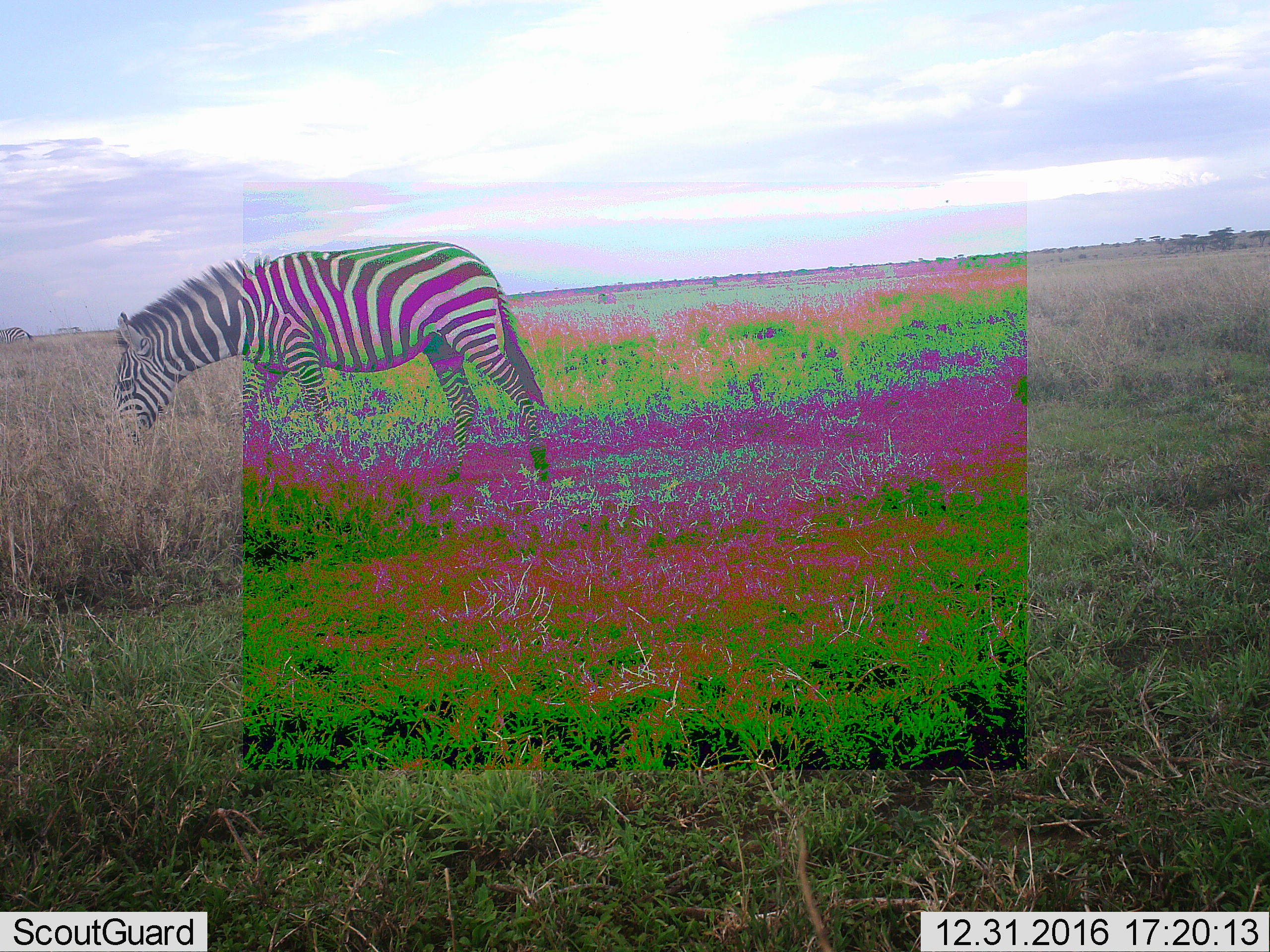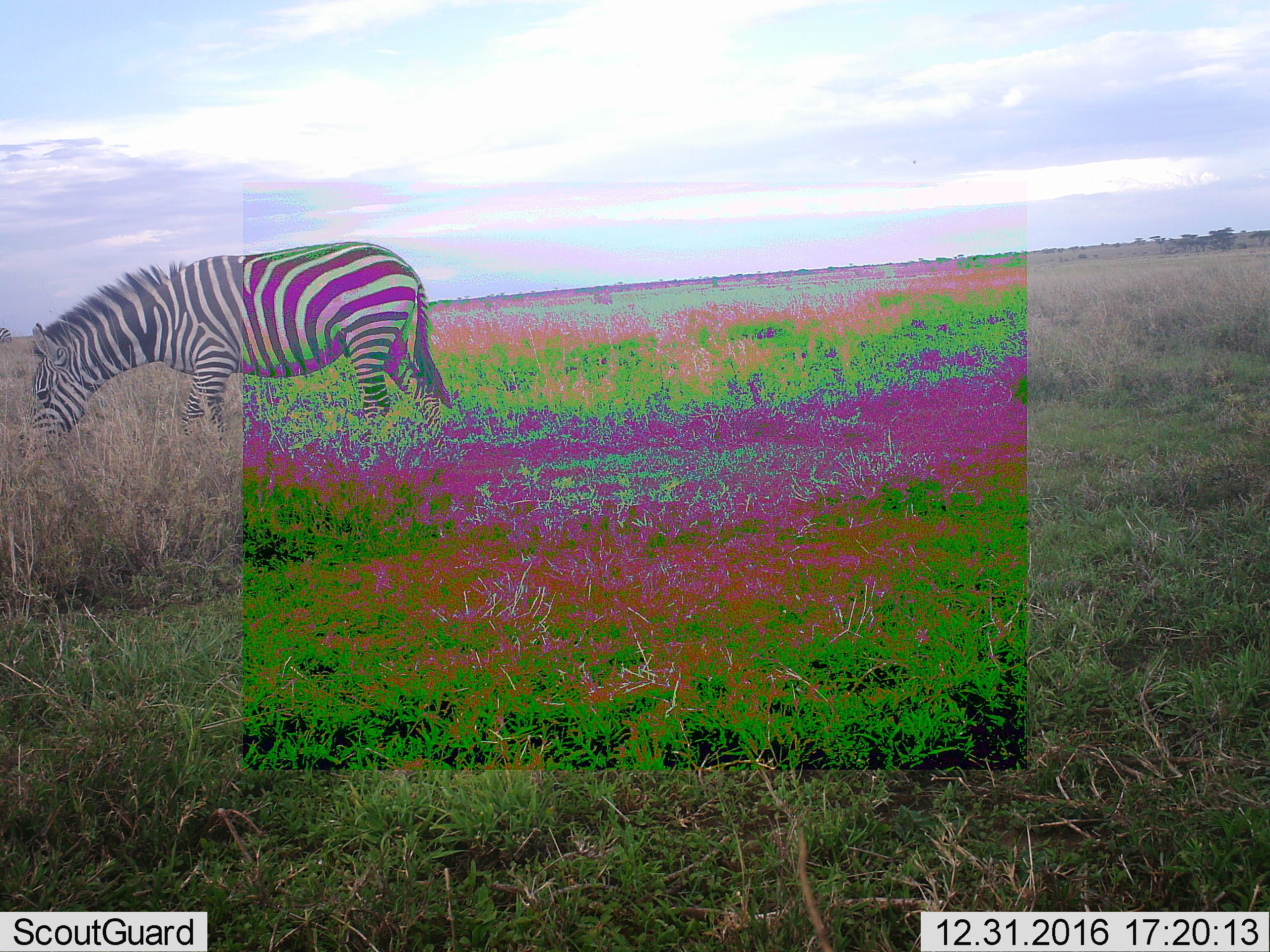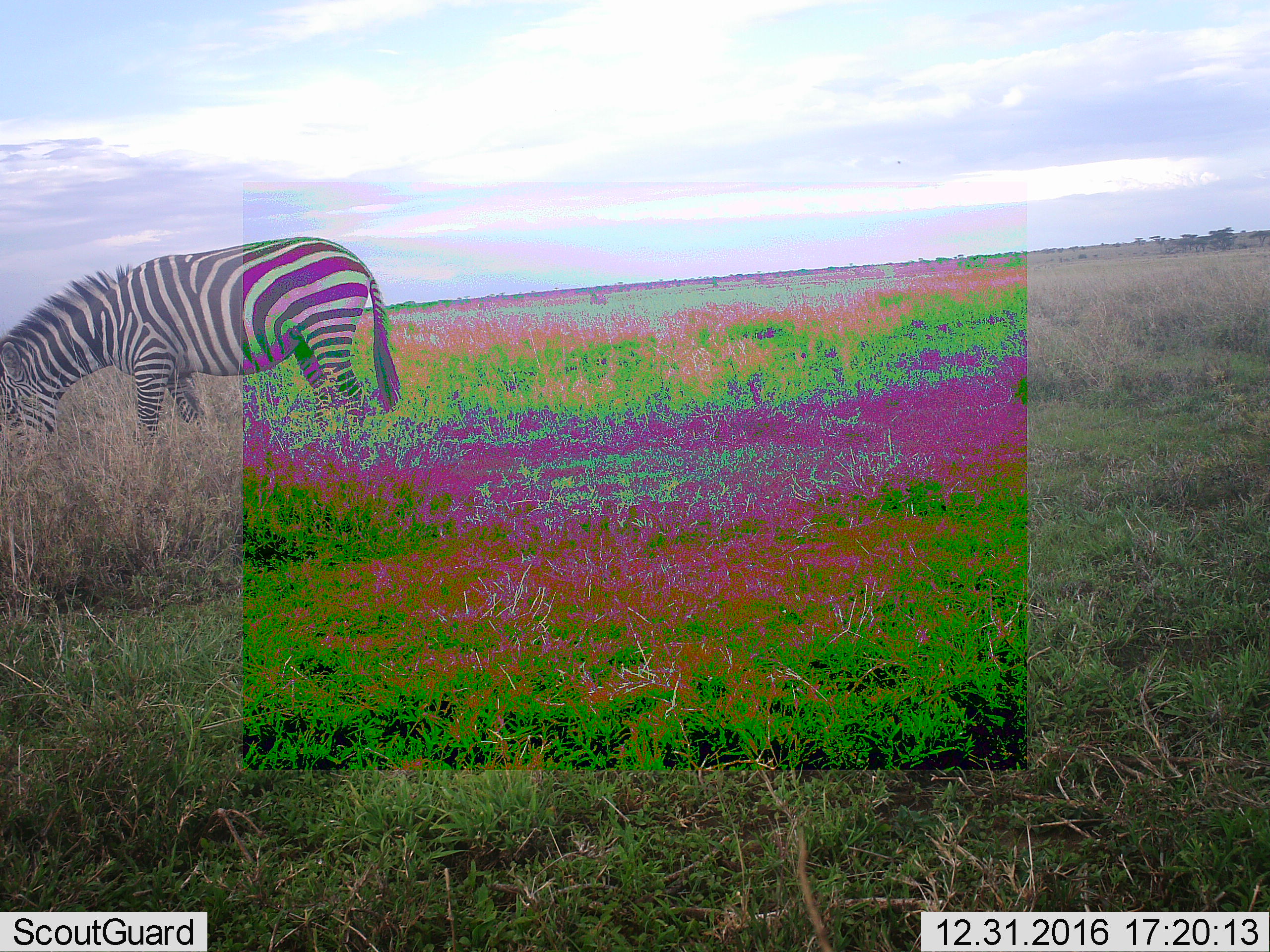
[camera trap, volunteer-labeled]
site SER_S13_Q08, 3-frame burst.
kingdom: Animalia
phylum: Chordata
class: Mammalia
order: Perissodactyla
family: Equidae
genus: Equus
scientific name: Equus quagga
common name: plains zebra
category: zebraplains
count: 2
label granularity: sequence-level